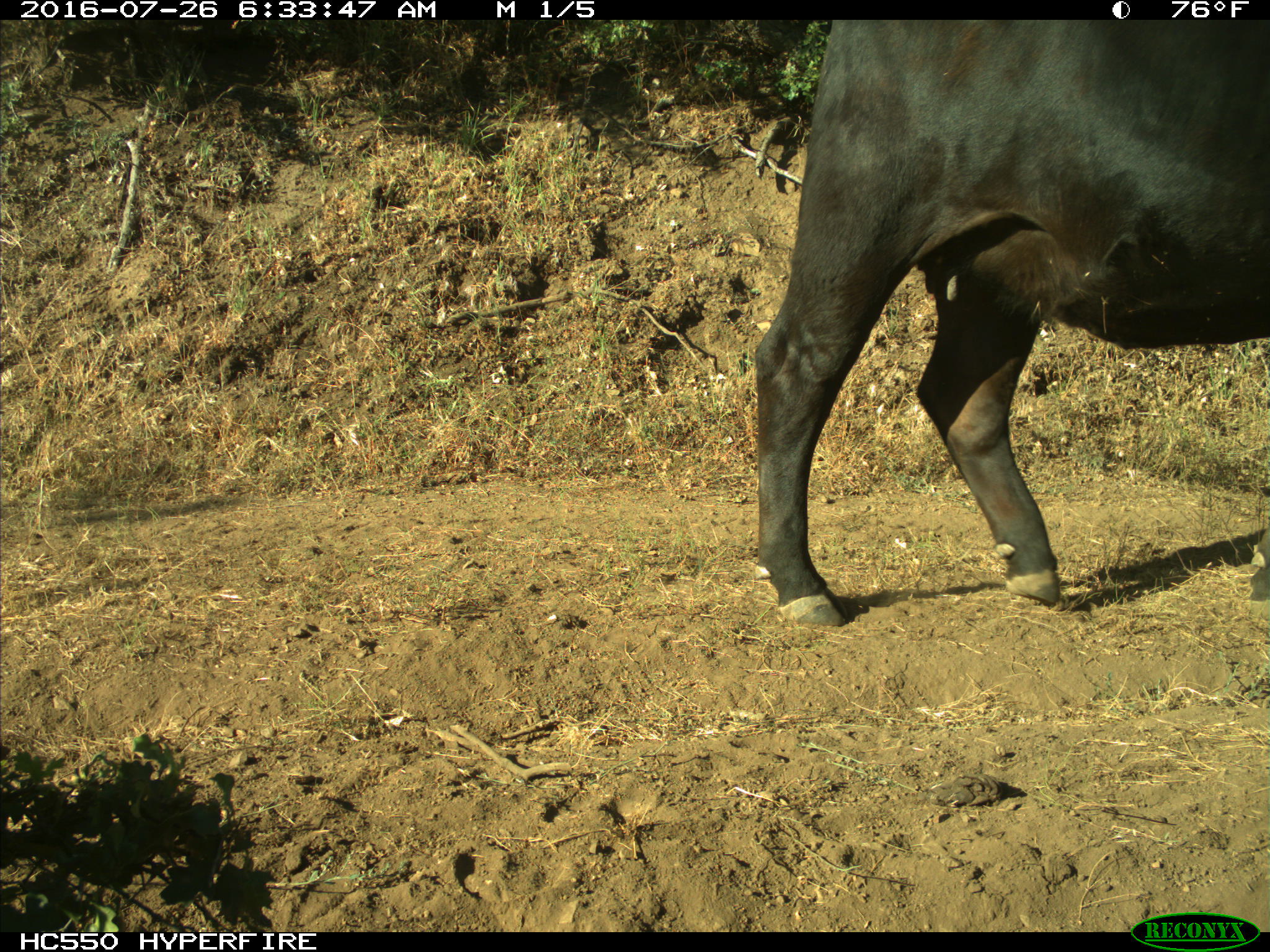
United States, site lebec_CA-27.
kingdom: Animalia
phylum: Chordata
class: Mammalia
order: Artiodactyla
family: Bovidae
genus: Bos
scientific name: Bos taurus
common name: domestic cow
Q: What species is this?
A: Bos taurus (domestic cow).